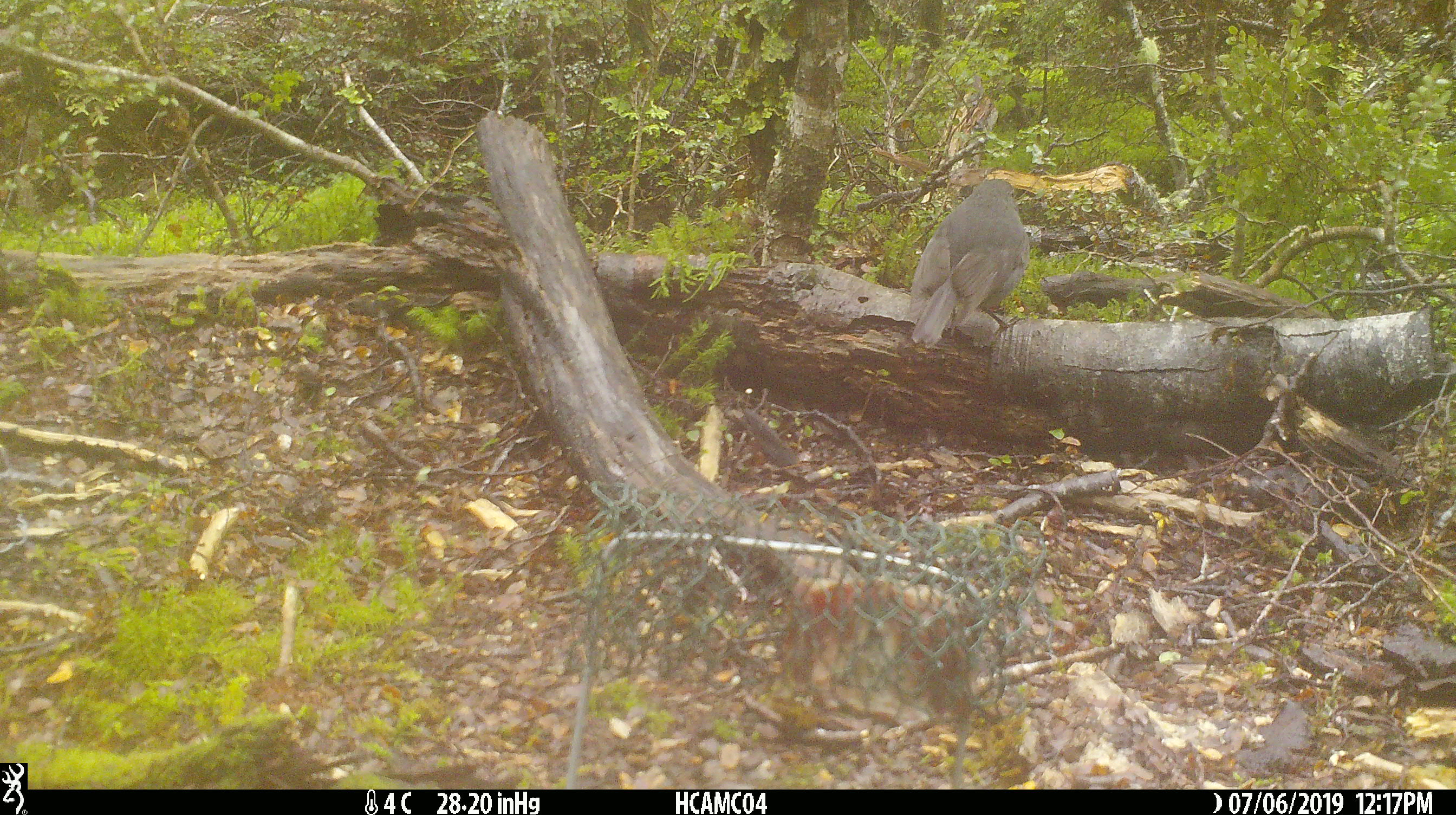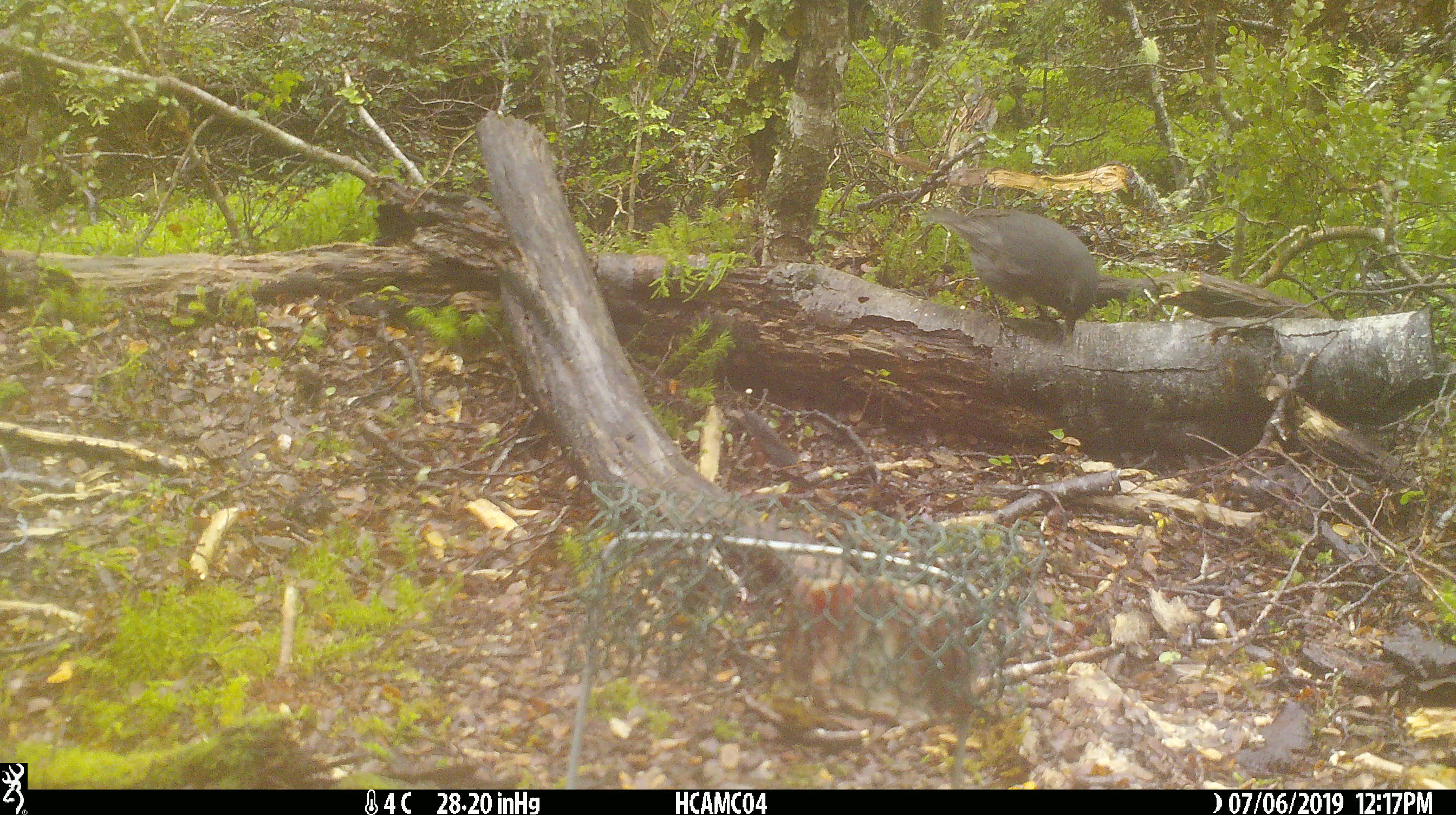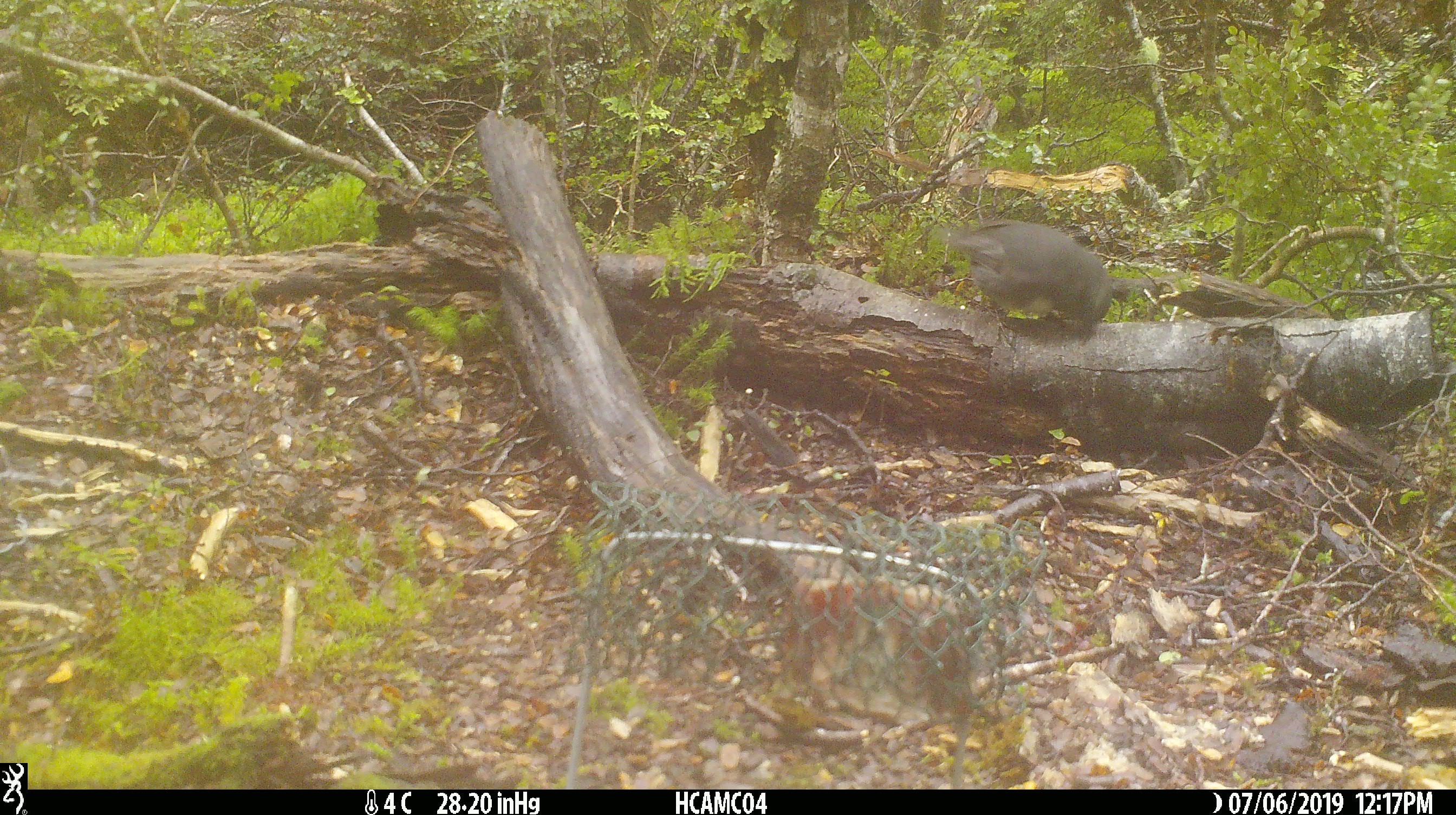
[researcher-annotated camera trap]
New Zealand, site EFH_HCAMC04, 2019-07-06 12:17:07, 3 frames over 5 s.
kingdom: Animalia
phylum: Chordata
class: Aves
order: Passeriformes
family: Petroicidae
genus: Petroica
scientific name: Petroica australis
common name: new zealand robin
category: robin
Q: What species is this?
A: Robin (new zealand robin) (Petroica australis).